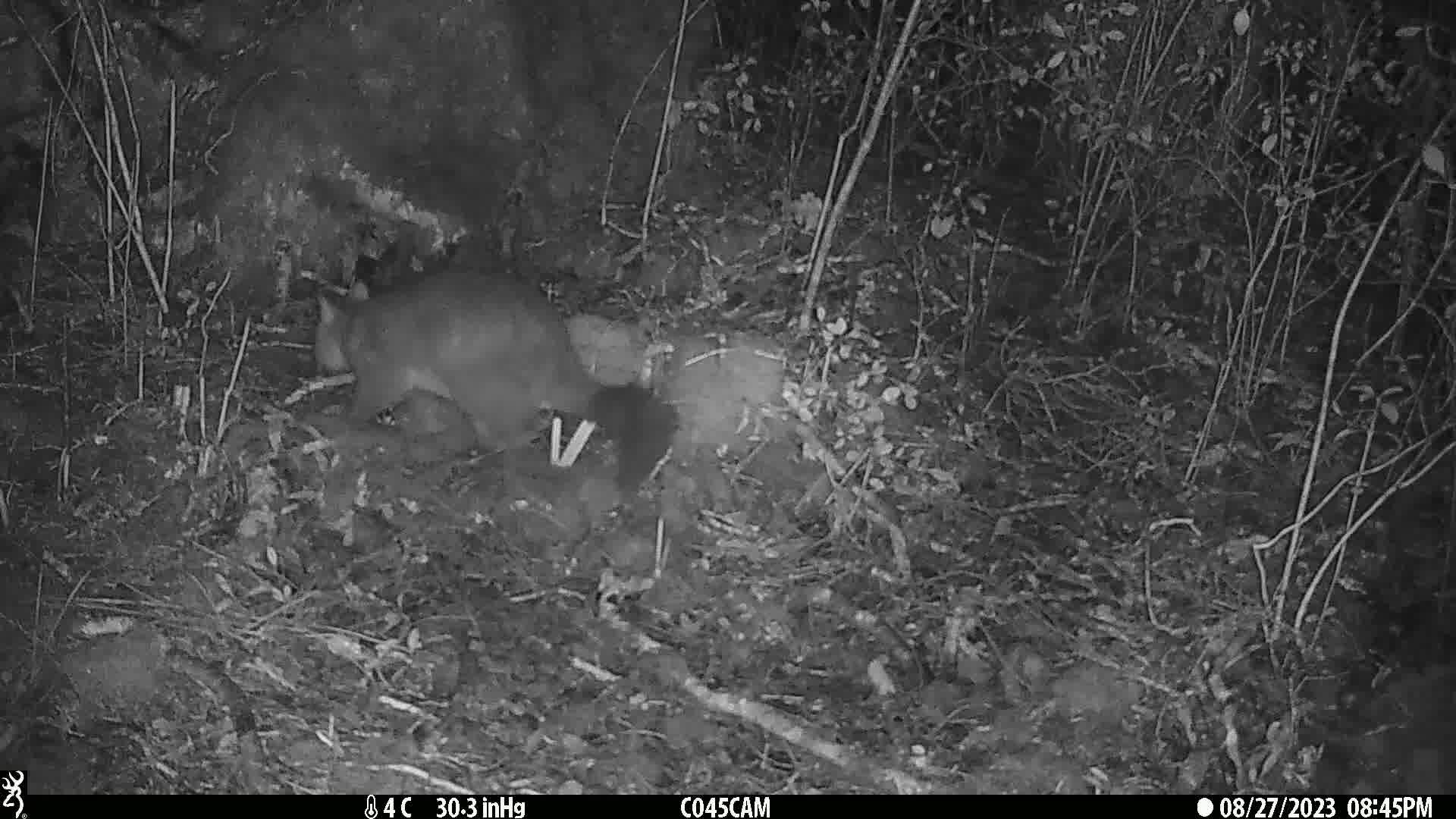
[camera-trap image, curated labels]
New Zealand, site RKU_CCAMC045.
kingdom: Animalia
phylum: Chordata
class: Mammalia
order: Diprotodontia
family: Phalangeridae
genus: Trichosurus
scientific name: Trichosurus vulpecula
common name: common brushtail possum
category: possum